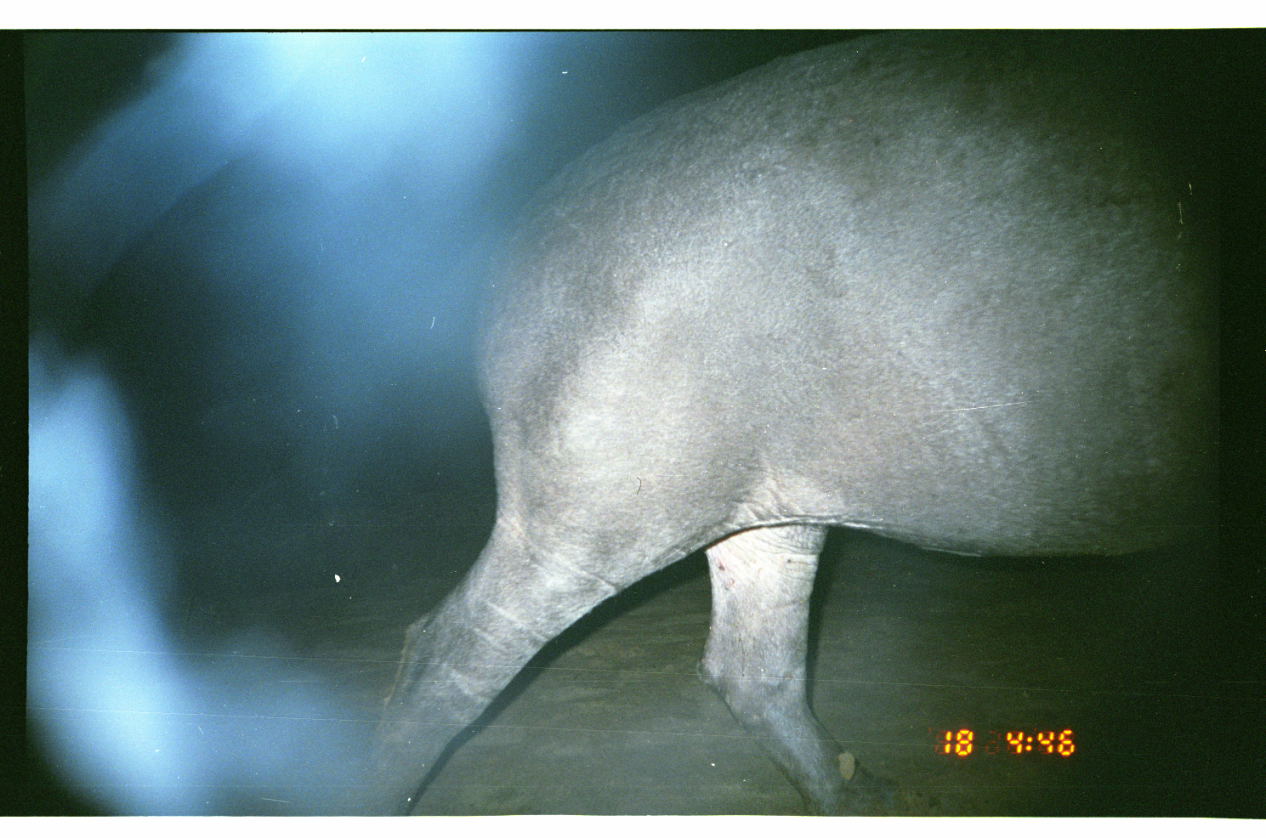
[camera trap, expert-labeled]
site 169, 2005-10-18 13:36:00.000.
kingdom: Animalia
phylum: Chordata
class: Mammalia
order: Perissodactyla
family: Tapiridae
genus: Tapirus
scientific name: Tapirus terrestris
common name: south american tapir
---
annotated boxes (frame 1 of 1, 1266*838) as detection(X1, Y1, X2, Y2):
tapirus terrestris: detection(352, 31, 1262, 815)